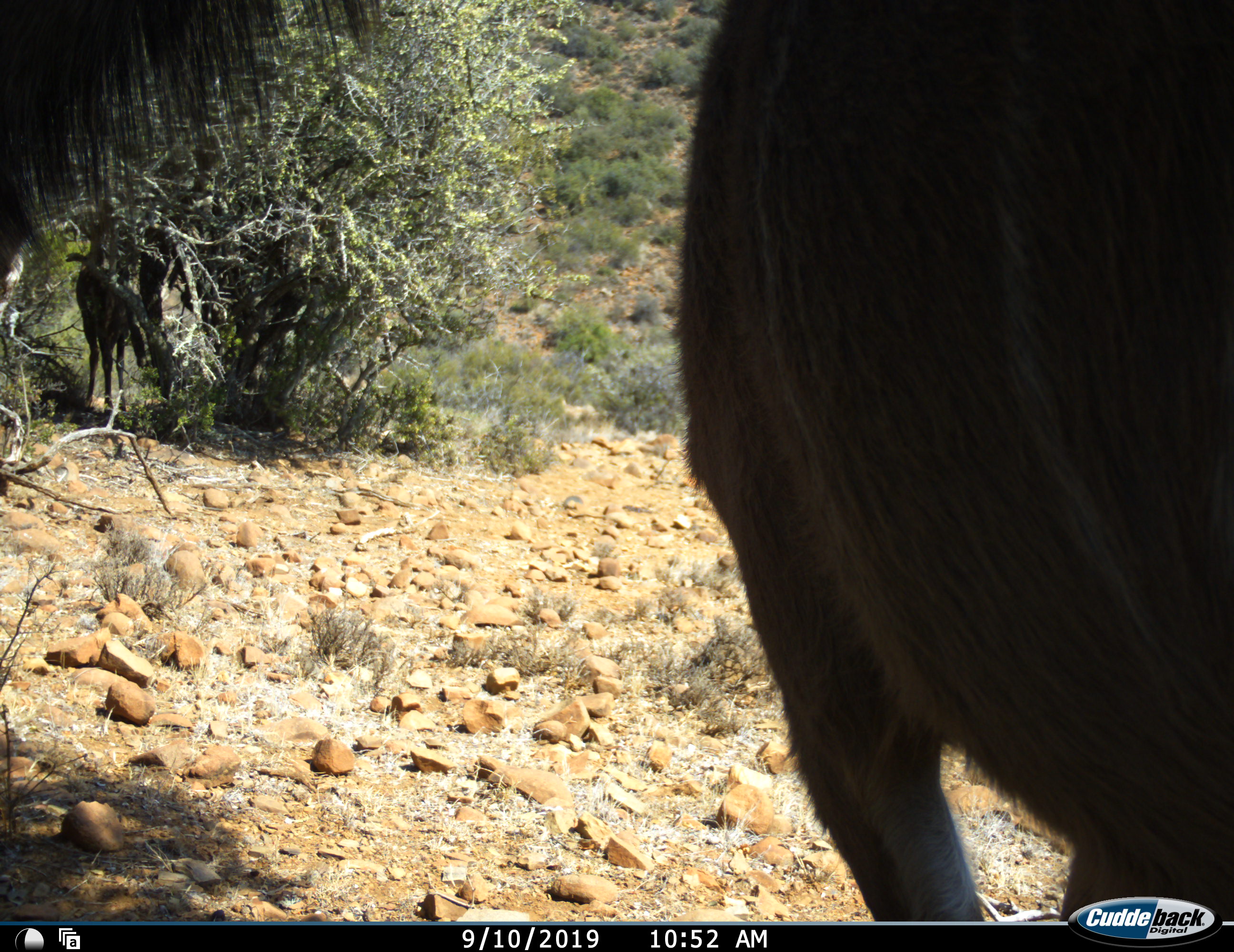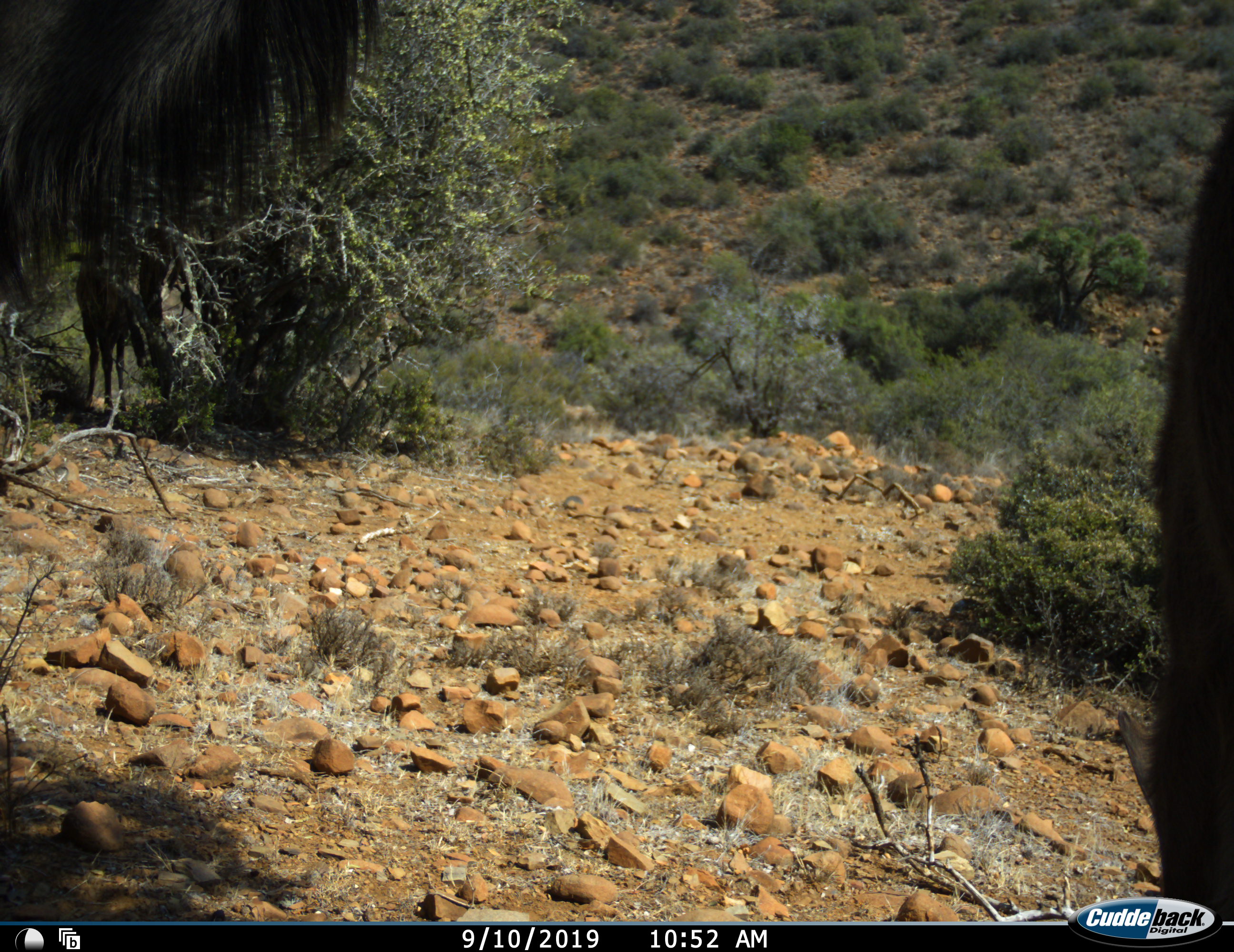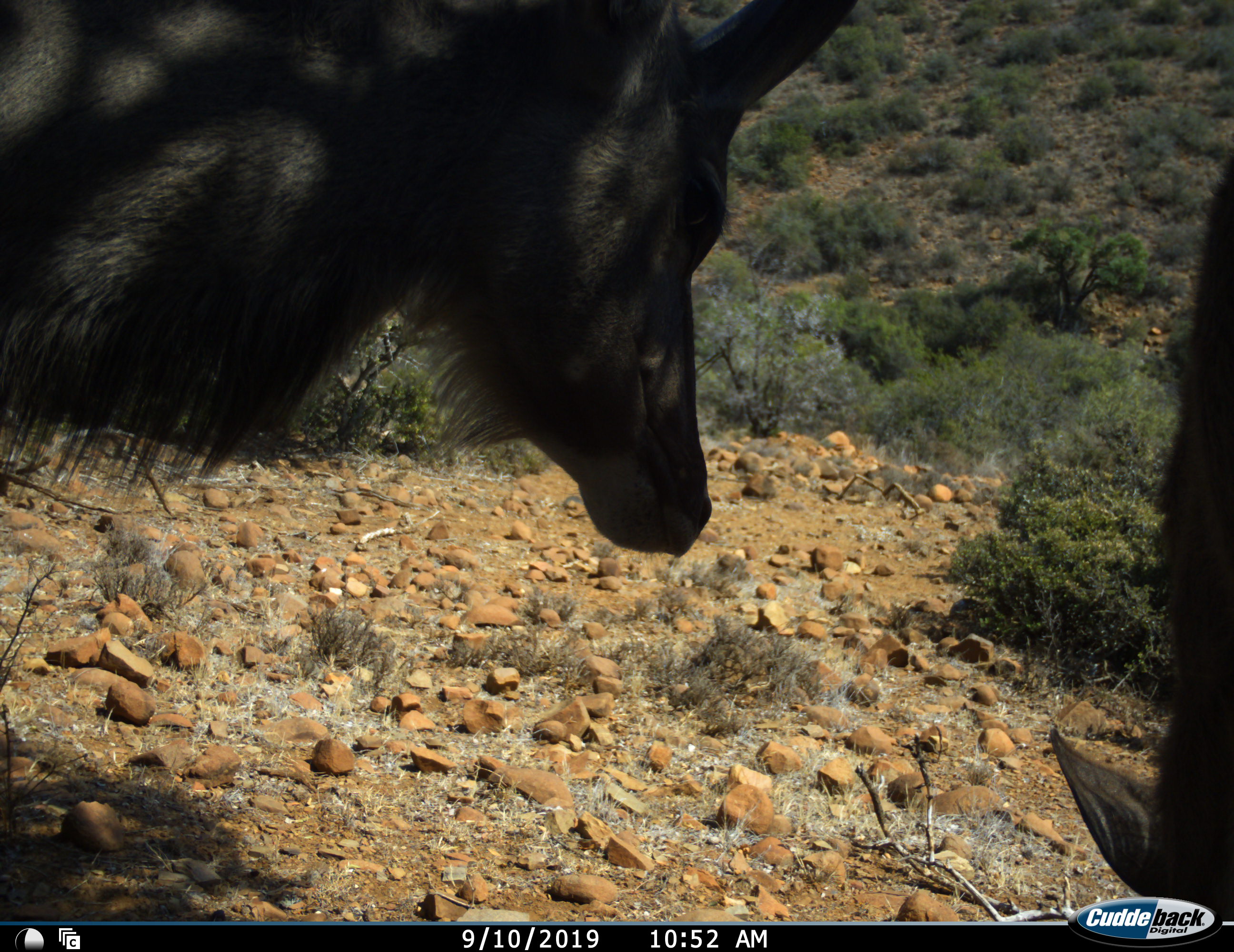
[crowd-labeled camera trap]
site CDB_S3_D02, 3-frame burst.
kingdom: Animalia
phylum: Chordata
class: Mammalia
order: Artiodactyla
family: Bovidae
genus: Tragelaphus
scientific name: Tragelaphus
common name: kudu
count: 2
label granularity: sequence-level